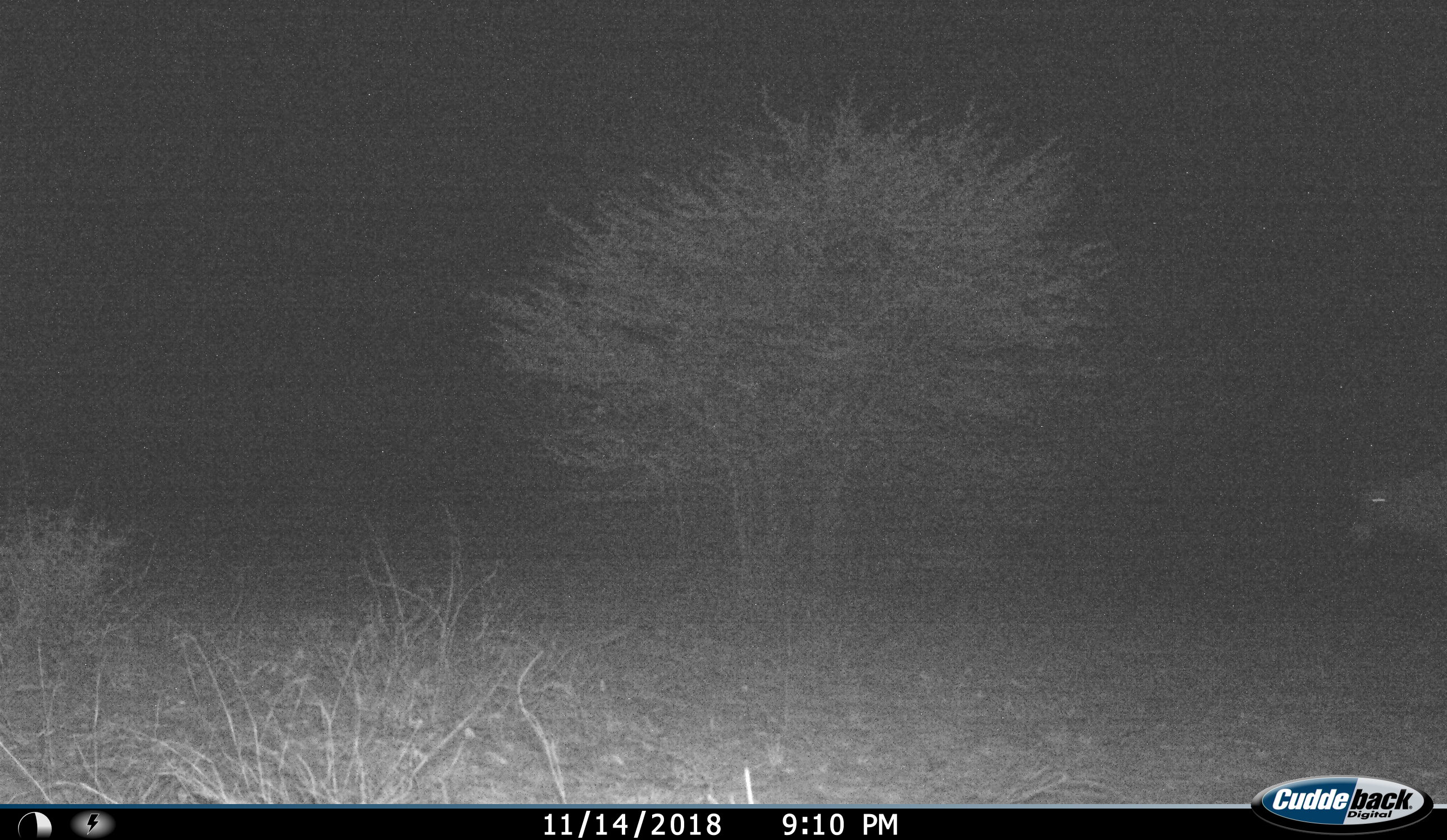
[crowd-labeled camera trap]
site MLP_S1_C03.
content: unidentified animal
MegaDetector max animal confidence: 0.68